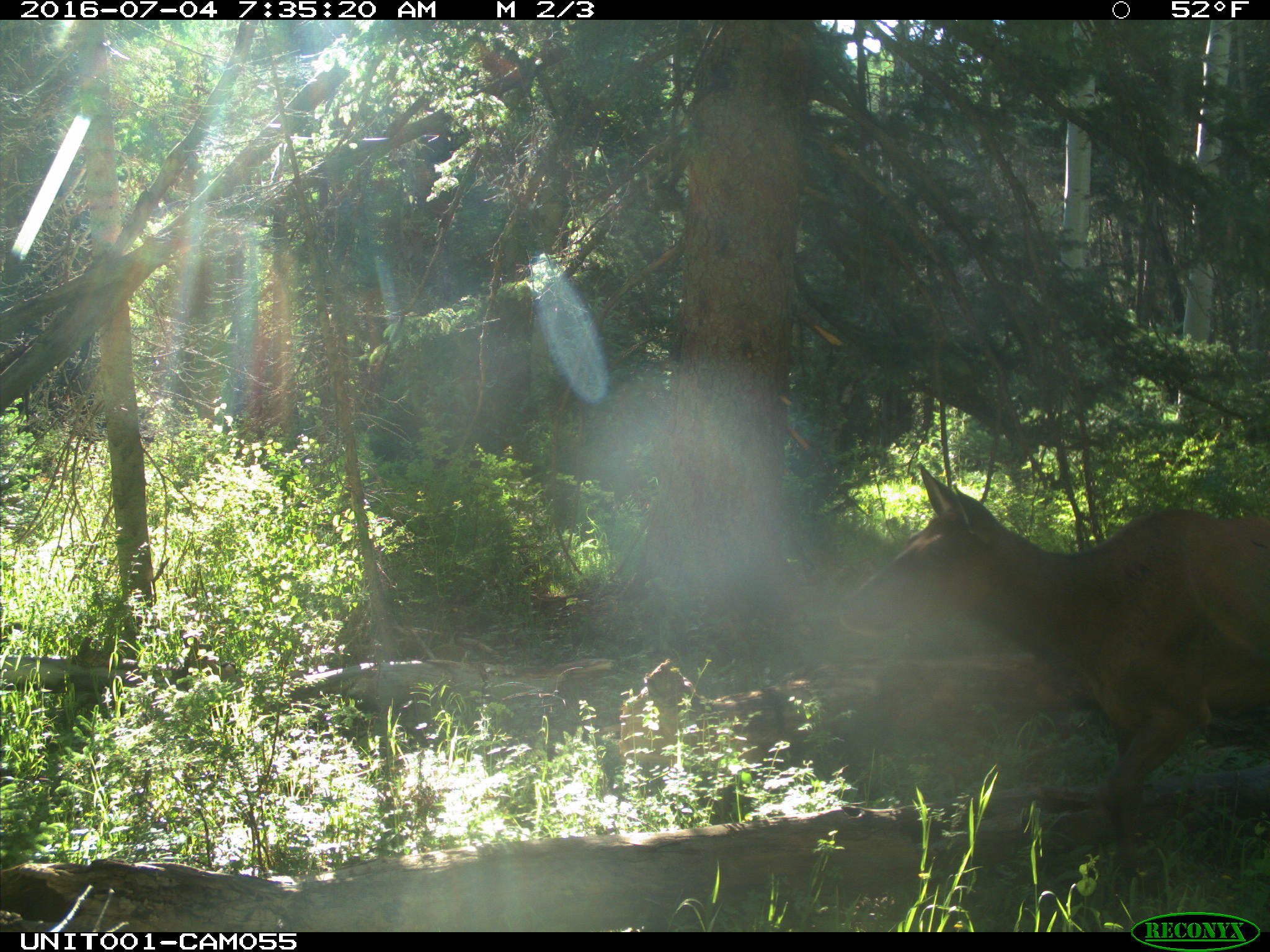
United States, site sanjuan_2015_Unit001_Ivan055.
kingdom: Animalia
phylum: Chordata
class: Mammalia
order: Artiodactyla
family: Cervidae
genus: Cervus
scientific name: Cervus elaphus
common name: red deer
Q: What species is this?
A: Cervus elaphus (red deer).